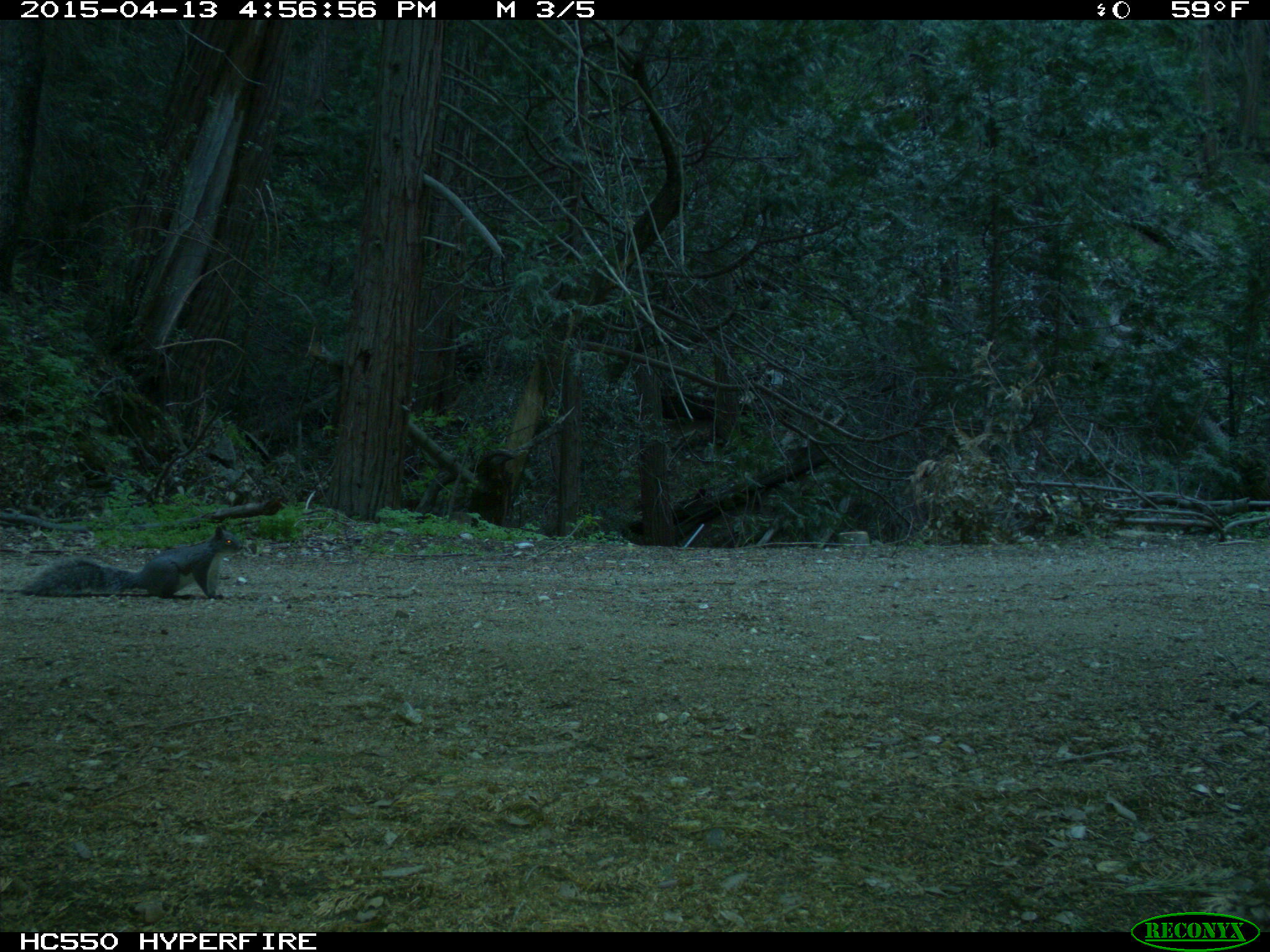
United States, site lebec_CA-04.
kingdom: Animalia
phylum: Chordata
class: Mammalia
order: Rodentia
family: Sciuridae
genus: Sciurus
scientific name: Sciurus carolinensis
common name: eastern gray squirrel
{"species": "Sciurus carolinensis (eastern gray squirrel)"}